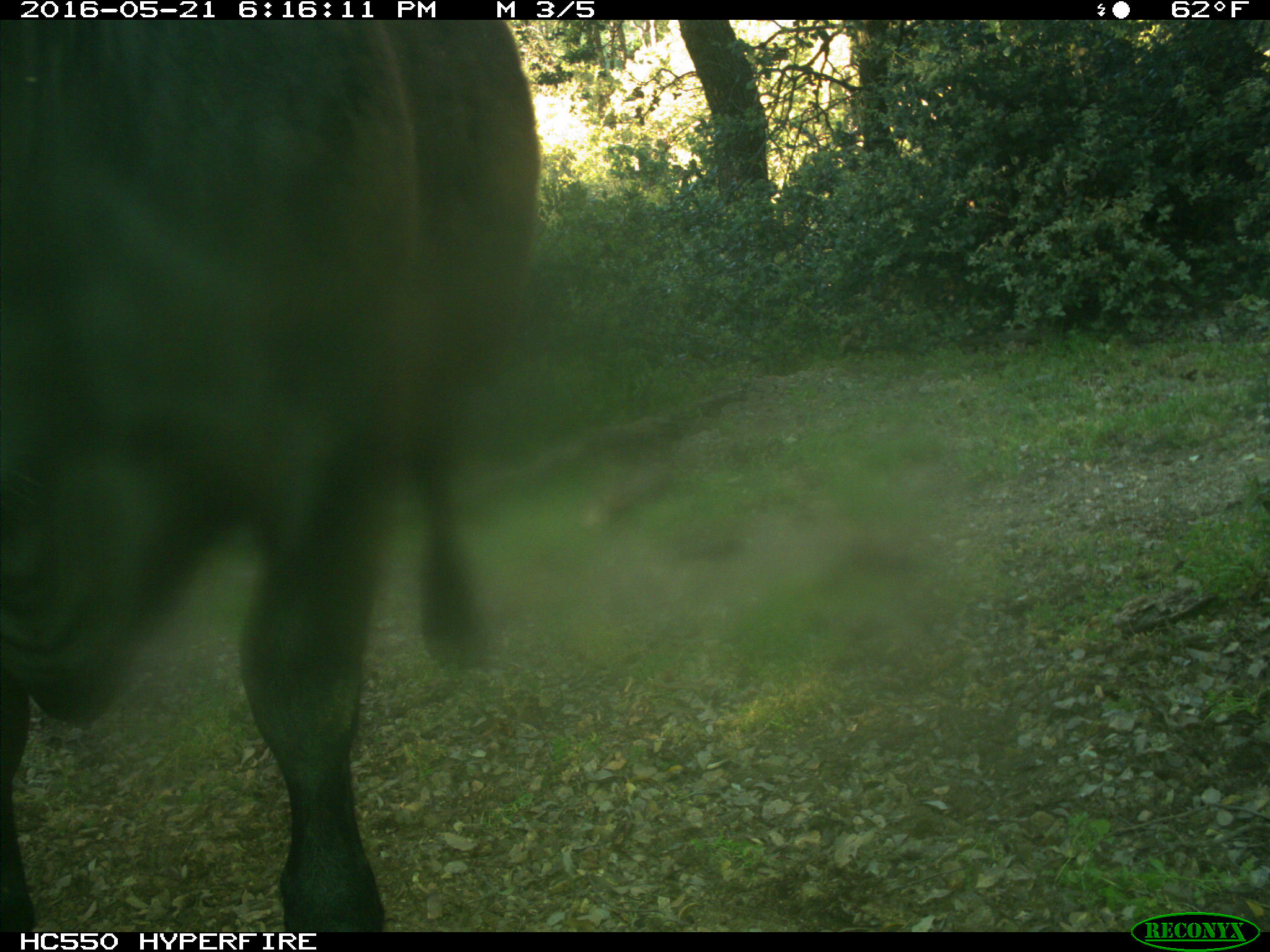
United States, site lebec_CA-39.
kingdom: Animalia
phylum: Chordata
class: Mammalia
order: Artiodactyla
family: Bovidae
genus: Bos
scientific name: Bos taurus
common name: domestic cow